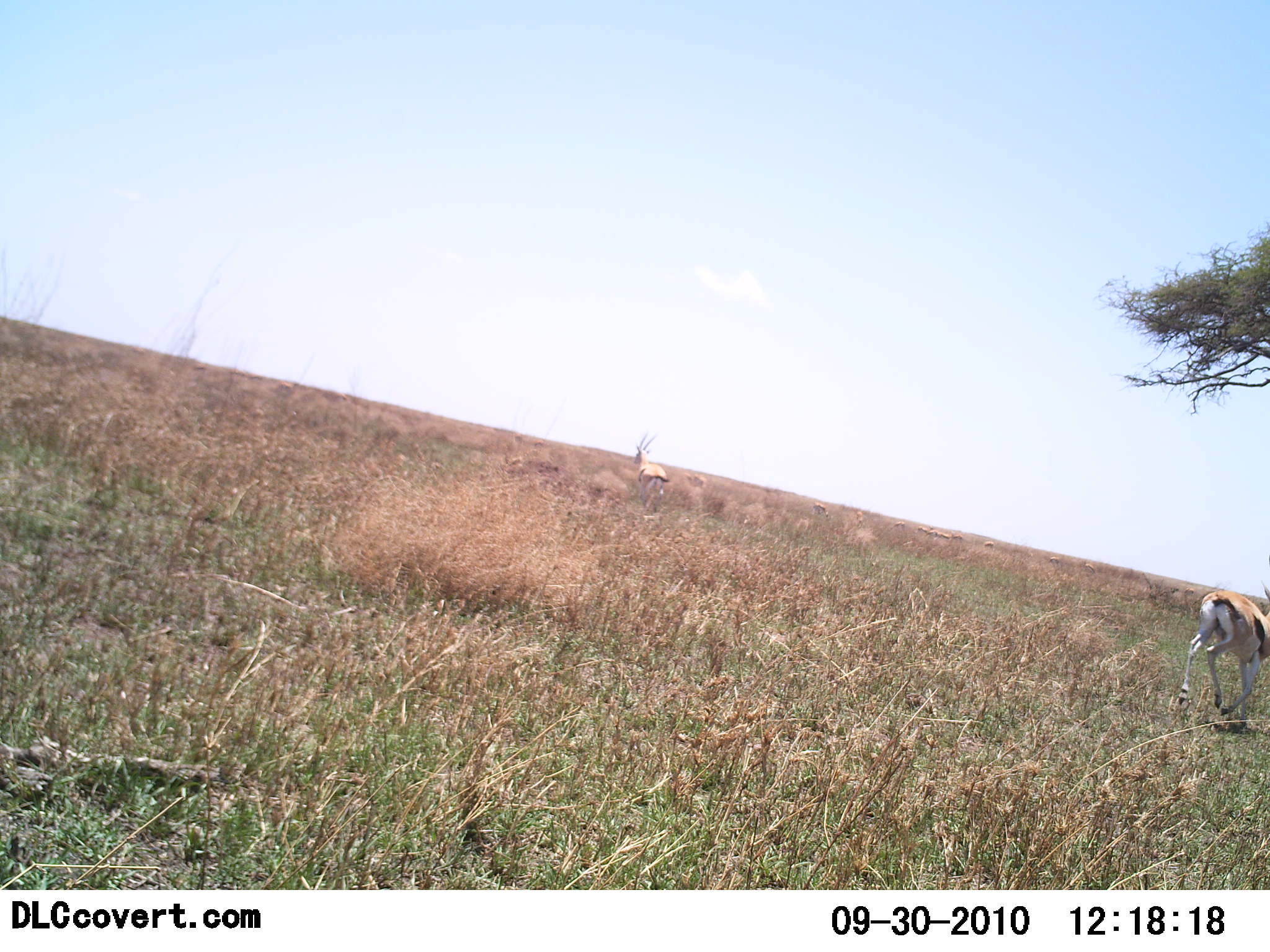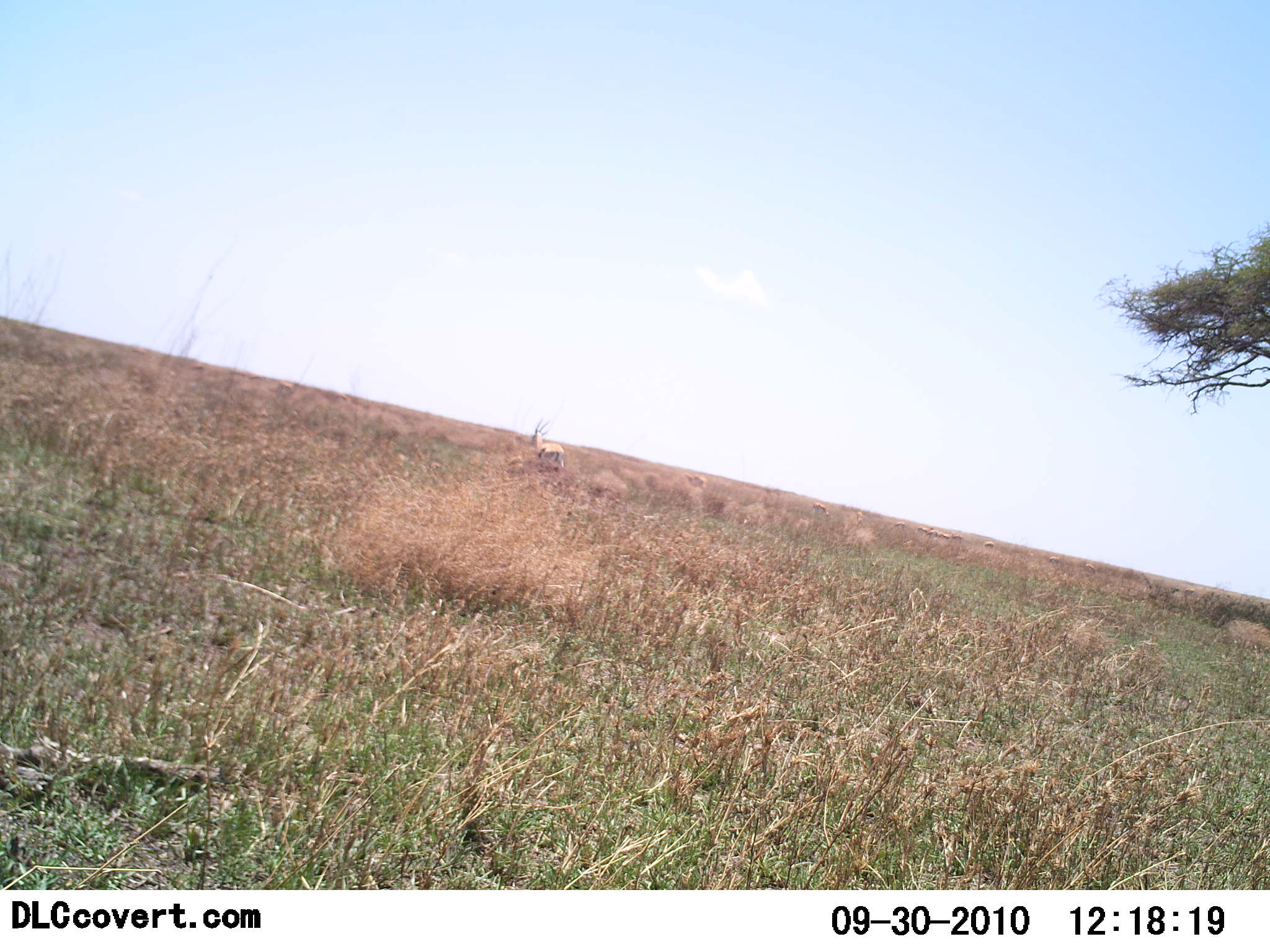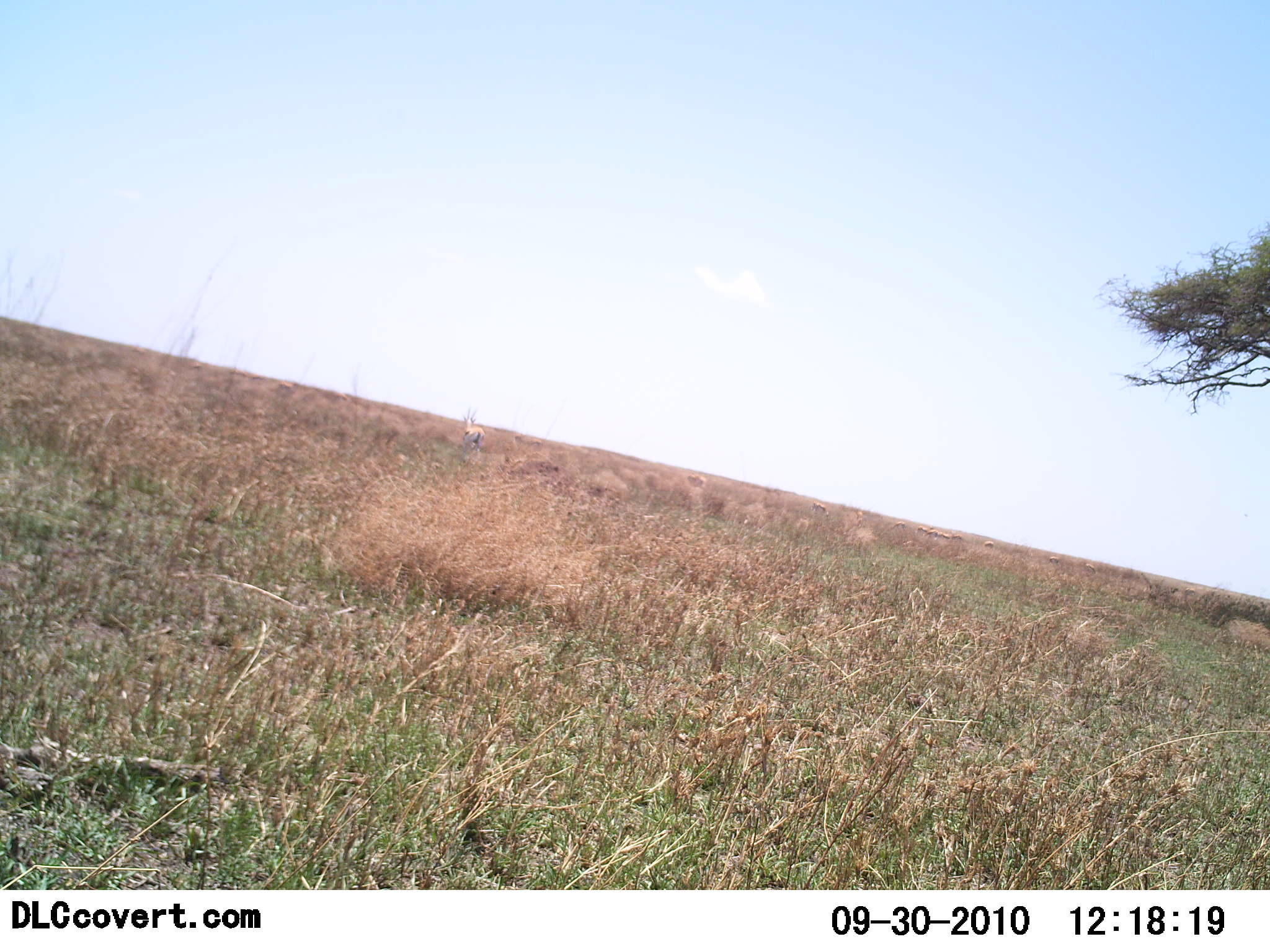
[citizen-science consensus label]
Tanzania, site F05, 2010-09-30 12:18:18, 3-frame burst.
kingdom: Animalia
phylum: Chordata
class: Mammalia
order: Artiodactyla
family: Bovidae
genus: Eudorcas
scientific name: Eudorcas thomsonii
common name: thomson's gazelle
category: gazellethomsons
Gazellethomsons (thomson's gazelle) (Eudorcas thomsonii), count 2. Behavior (volunteer vote fractions): standing 20%, resting 0%, moving 87%, interacting 0%. Young present (vote fraction): 0%. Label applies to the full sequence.